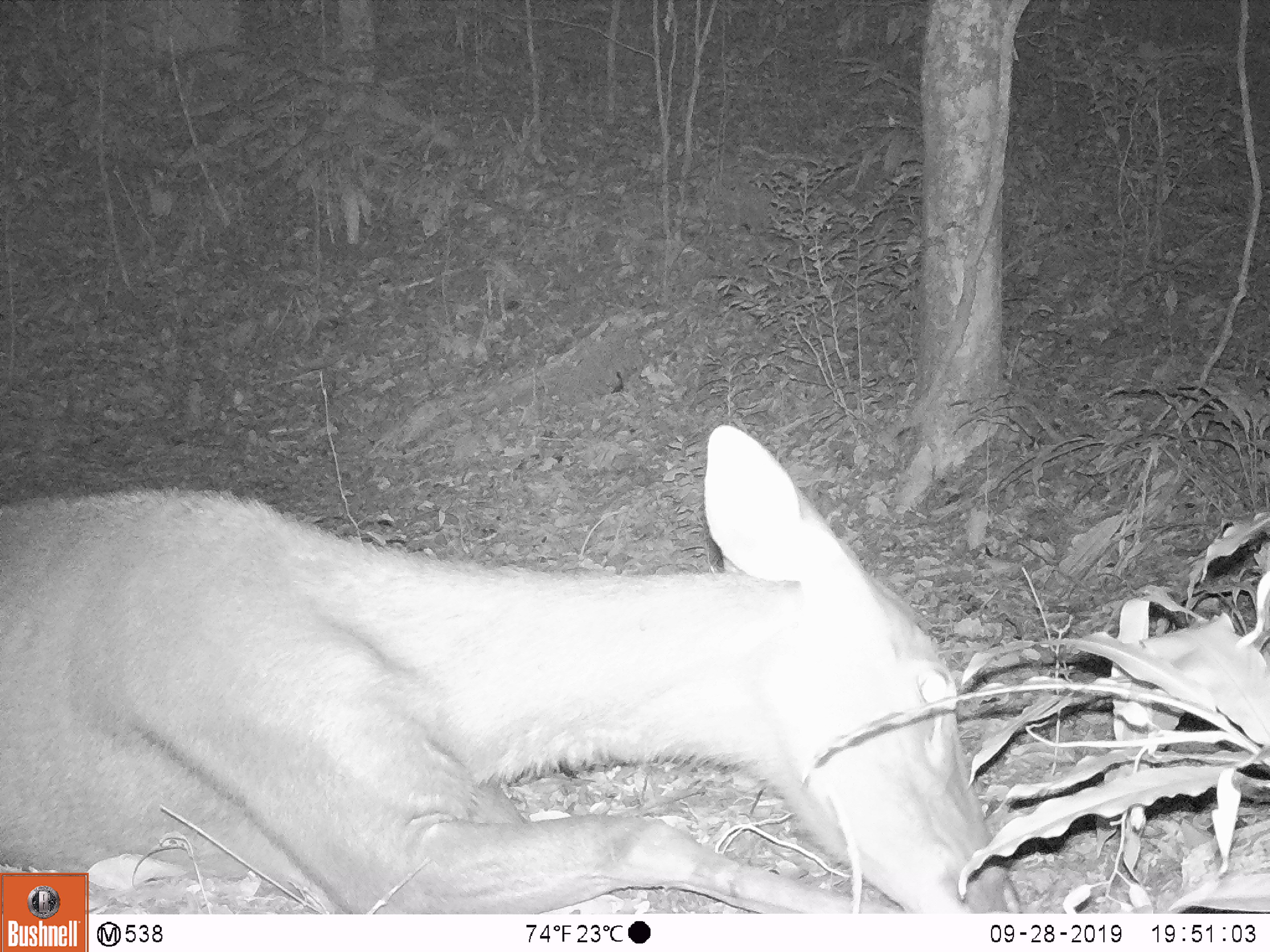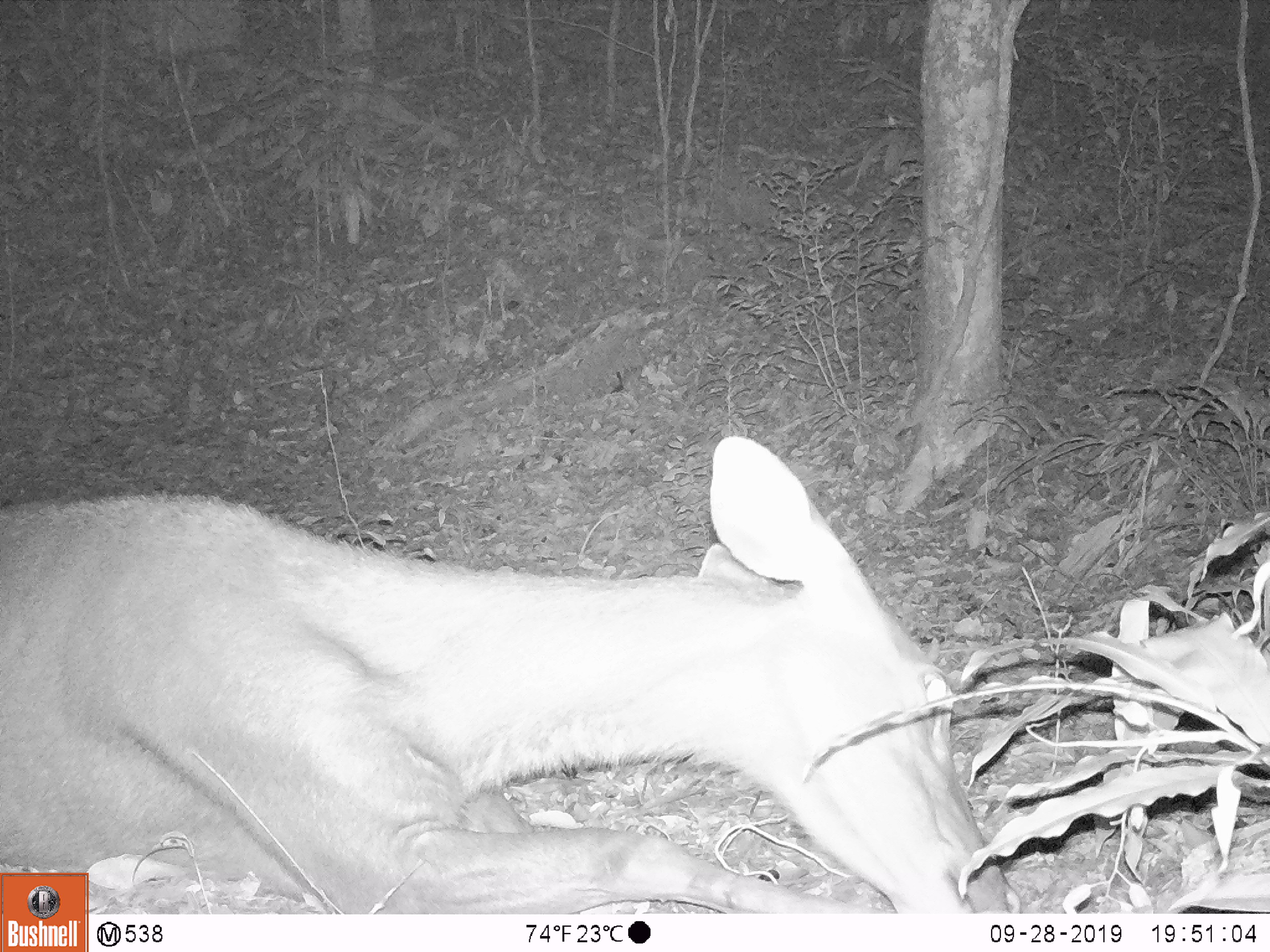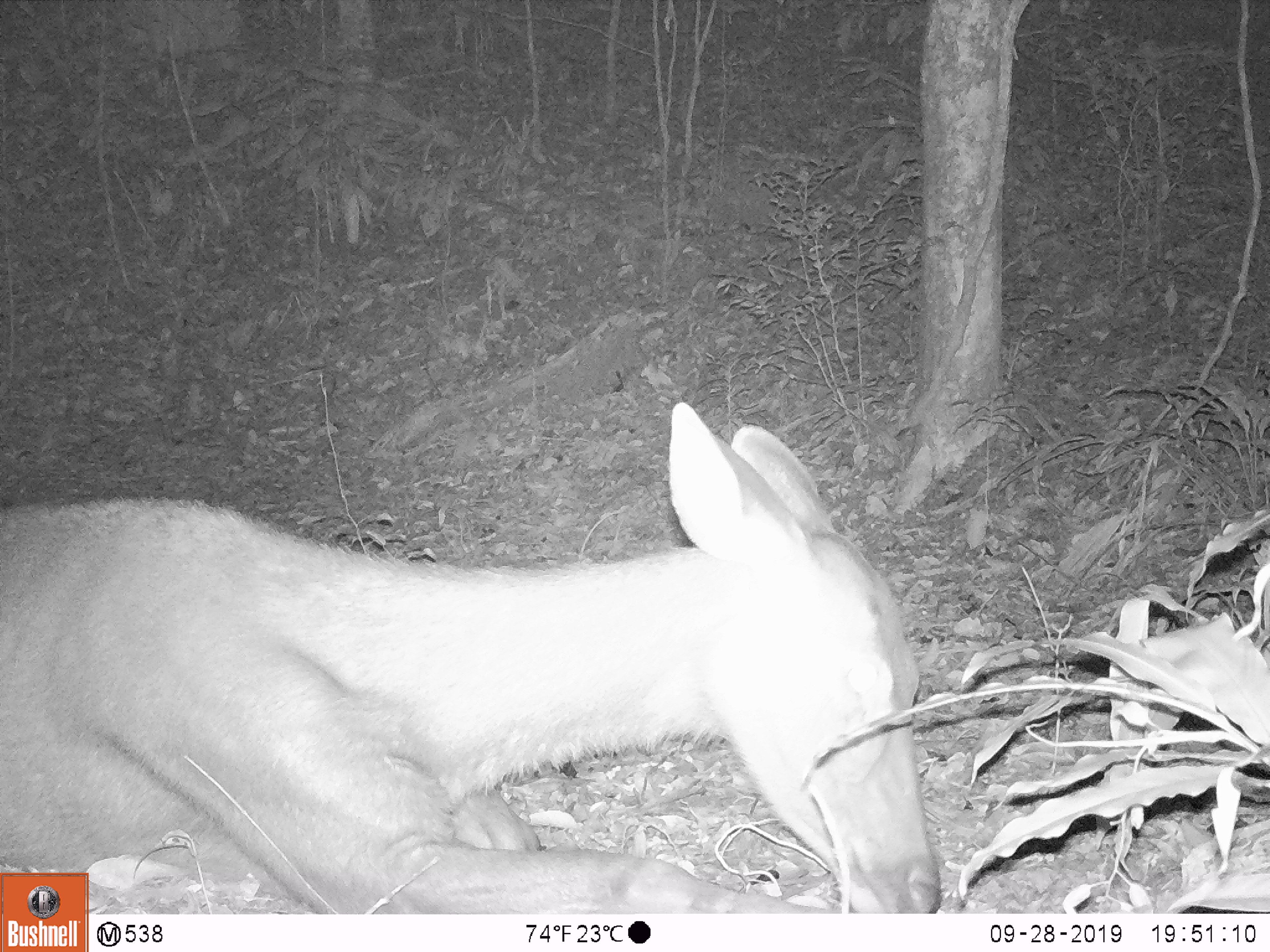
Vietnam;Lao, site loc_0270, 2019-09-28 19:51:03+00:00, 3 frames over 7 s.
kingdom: Animalia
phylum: Chordata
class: Mammalia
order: Artiodactyla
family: Cervidae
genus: Rusa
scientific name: Rusa unicolor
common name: sambar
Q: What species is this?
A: Sambar (Rusa unicolor).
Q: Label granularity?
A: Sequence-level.